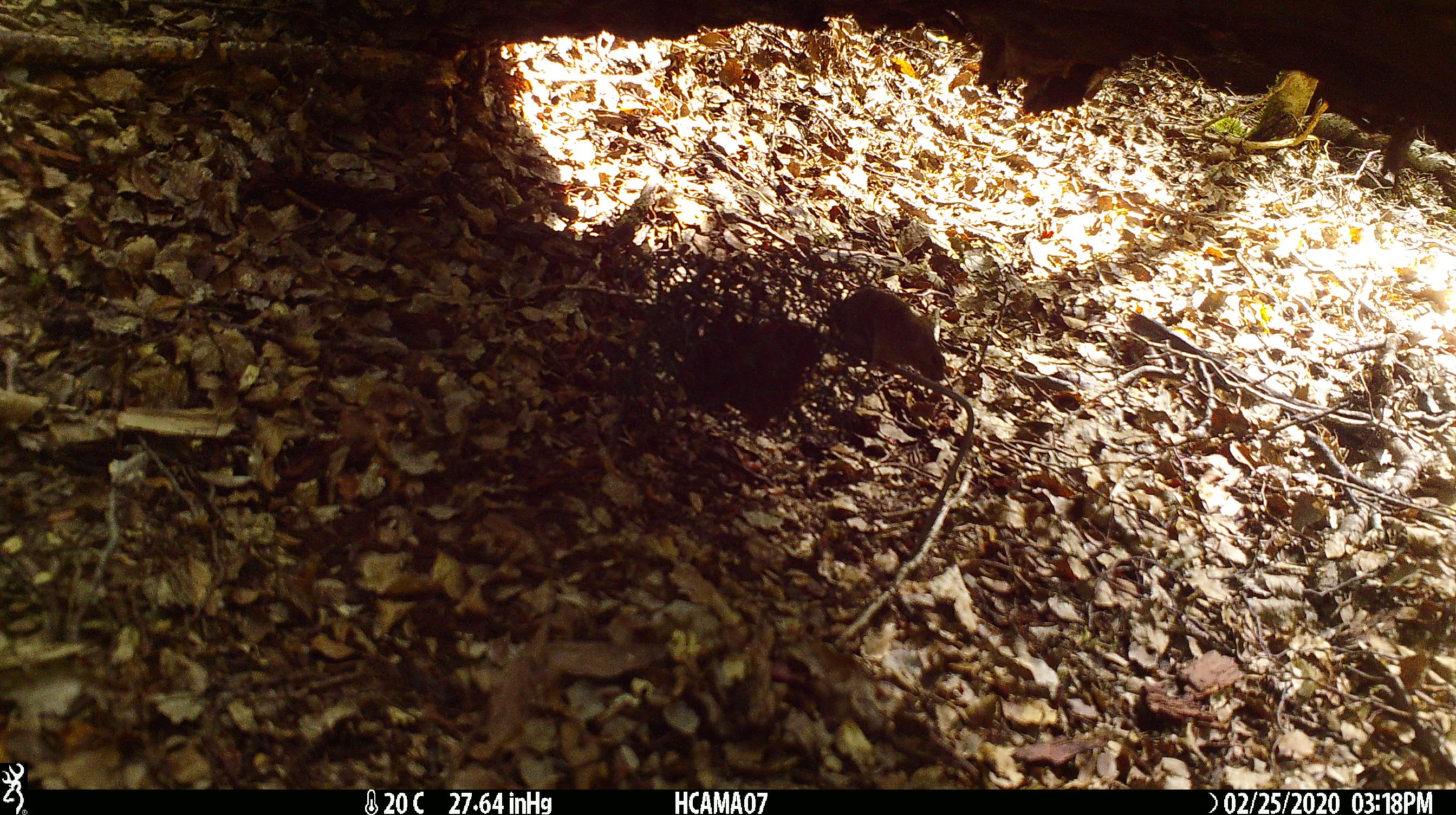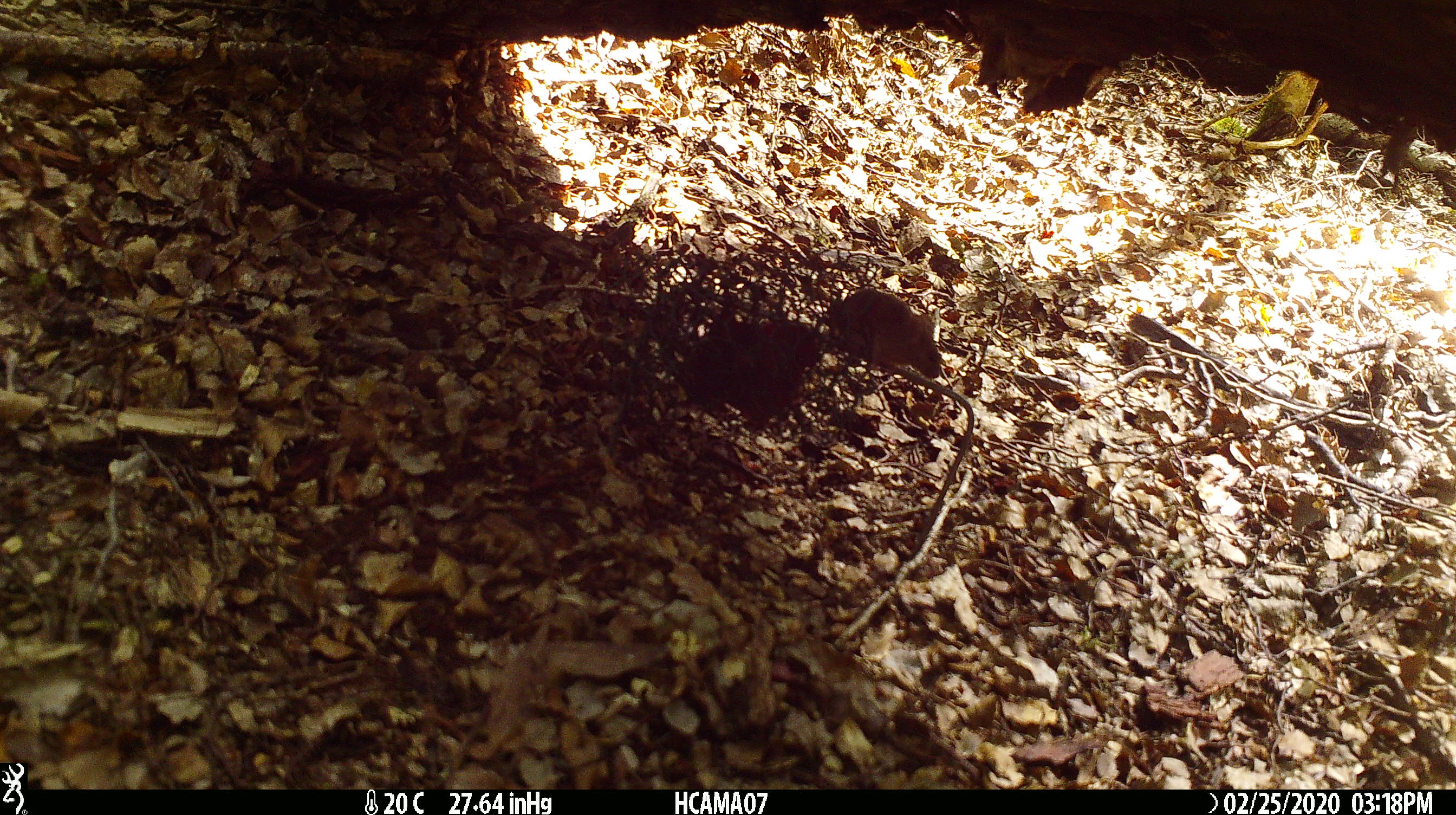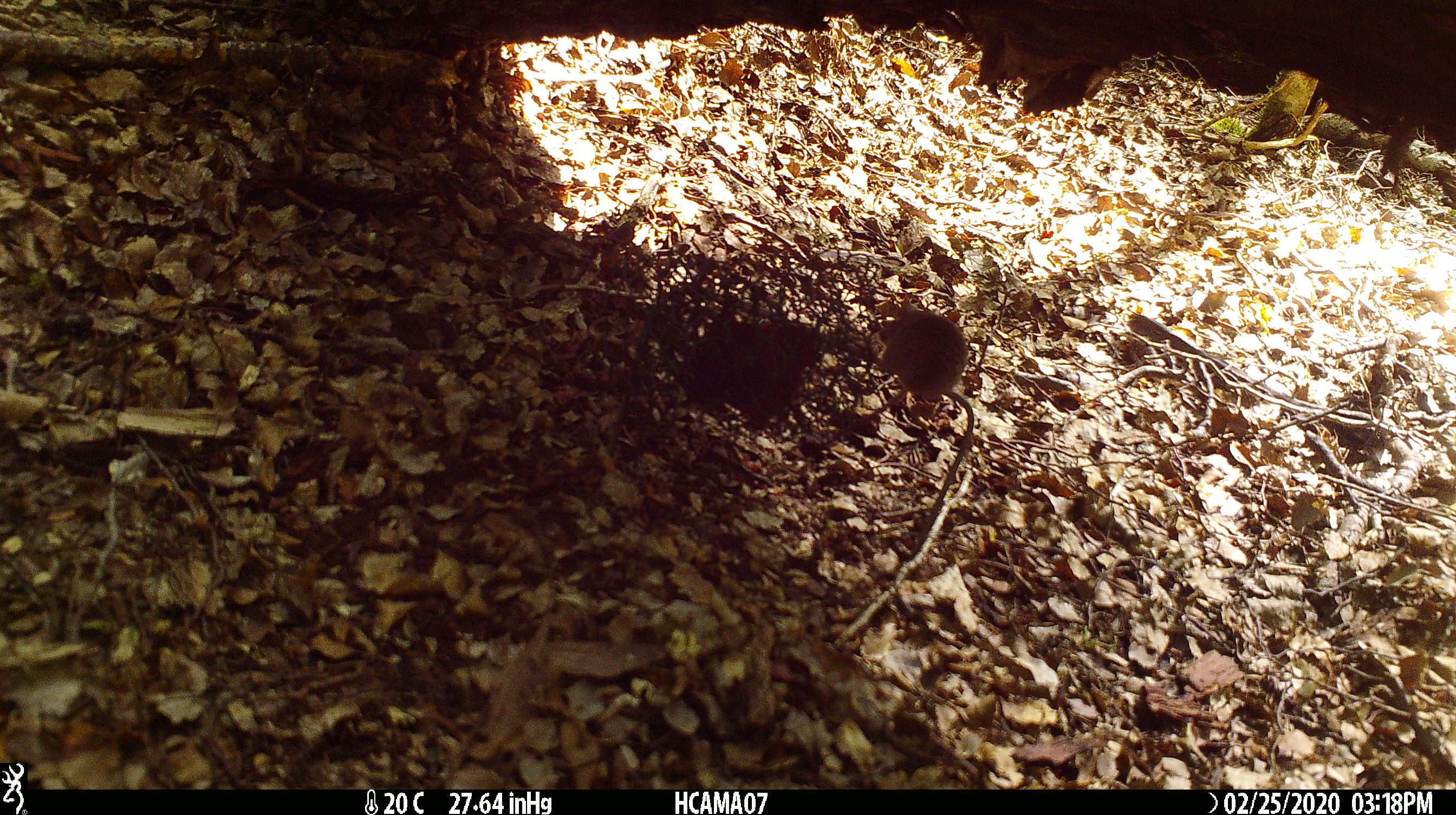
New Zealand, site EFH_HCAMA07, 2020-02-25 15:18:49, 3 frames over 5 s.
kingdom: Animalia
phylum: Chordata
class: Mammalia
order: Rodentia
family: Muridae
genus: Mus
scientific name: Mus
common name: mouse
Mouse (Mus).